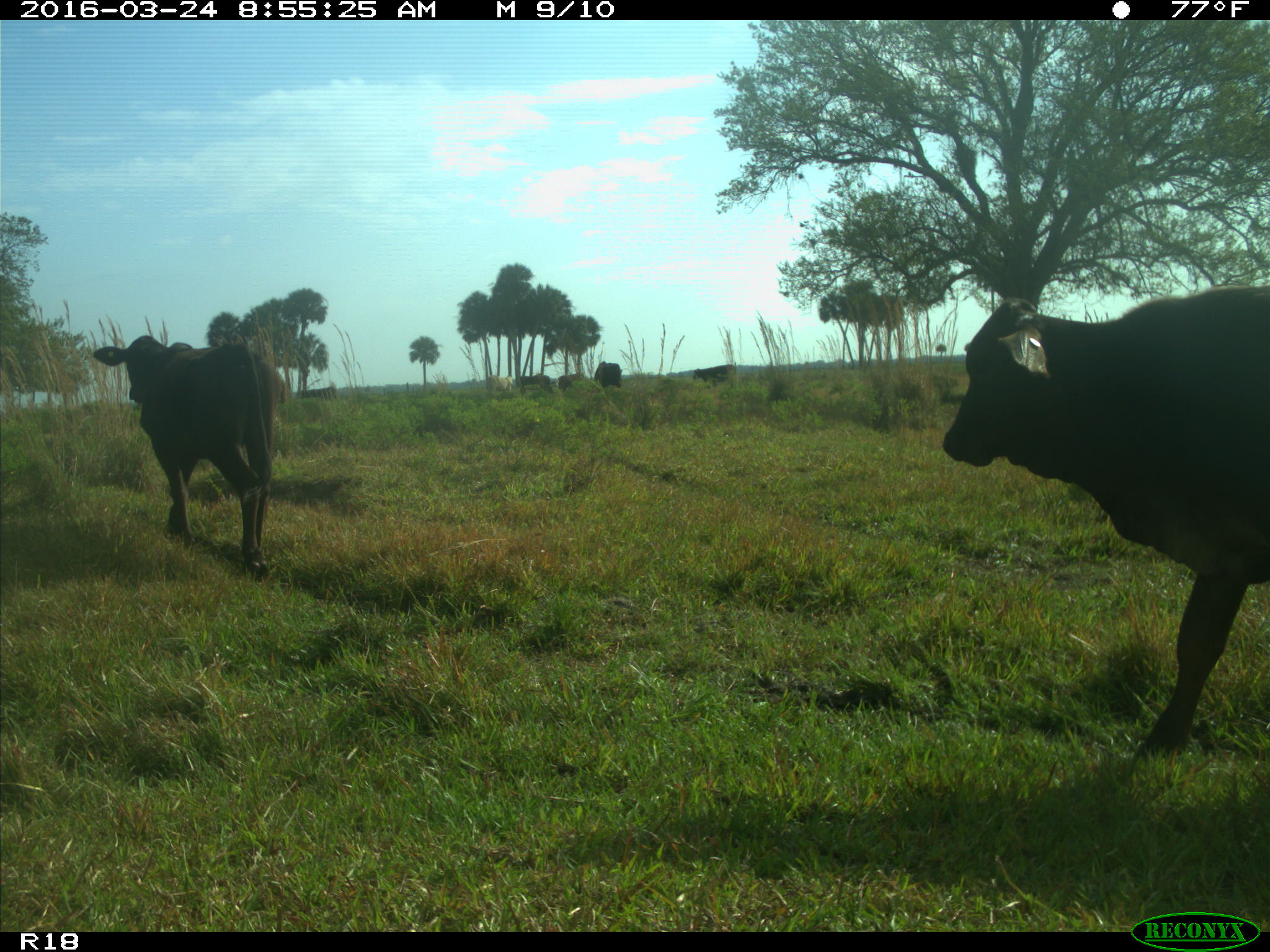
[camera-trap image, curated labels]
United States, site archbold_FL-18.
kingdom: Animalia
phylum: Chordata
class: Mammalia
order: Artiodactyla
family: Bovidae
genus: Bos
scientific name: Bos taurus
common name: domestic cow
Bos taurus (domestic cow).